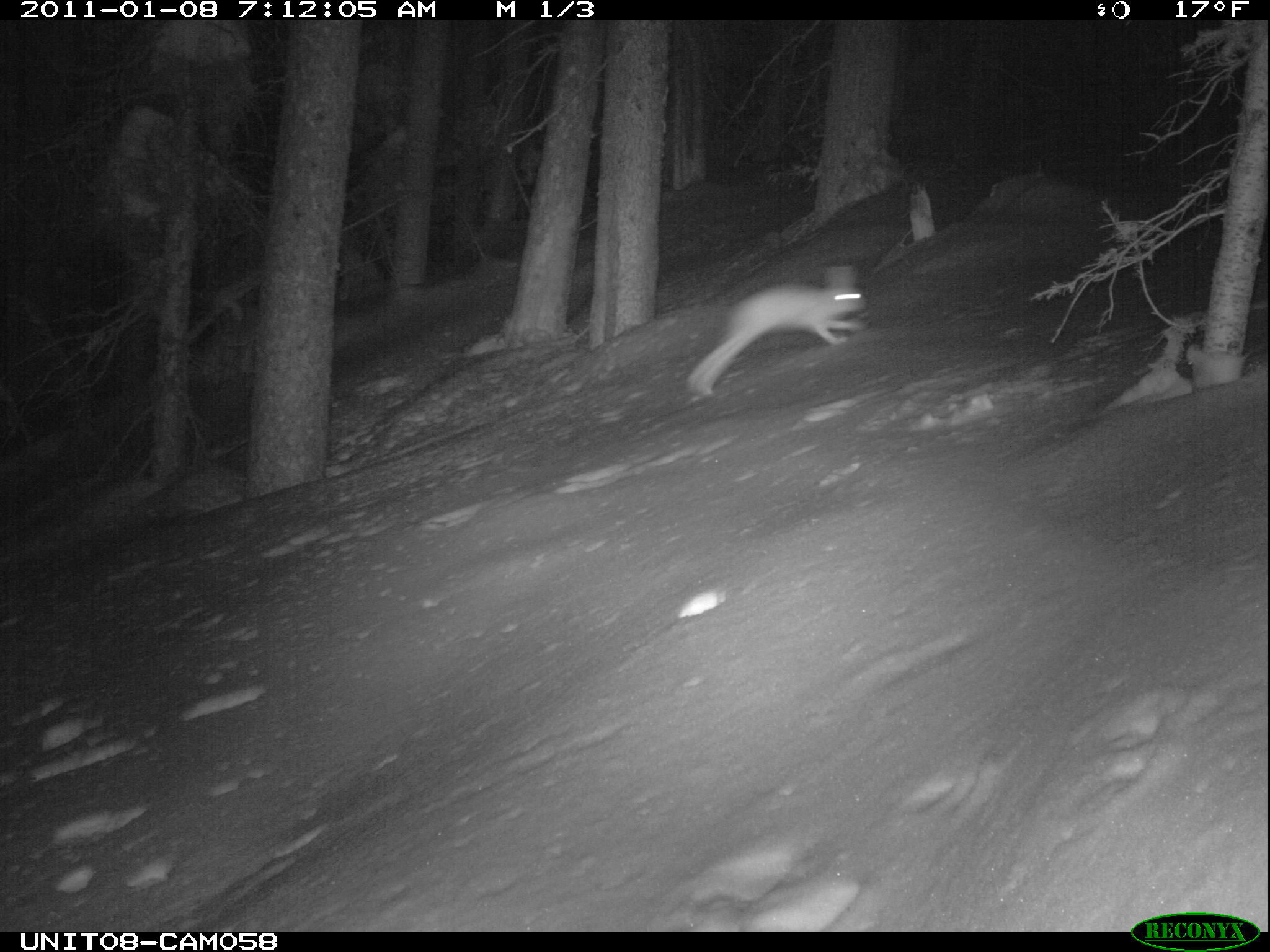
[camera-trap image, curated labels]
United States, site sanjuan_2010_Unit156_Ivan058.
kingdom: Animalia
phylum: Chordata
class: Mammalia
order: Lagomorpha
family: Leporidae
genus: Lepus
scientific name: Lepus americanus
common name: snowshoe hare